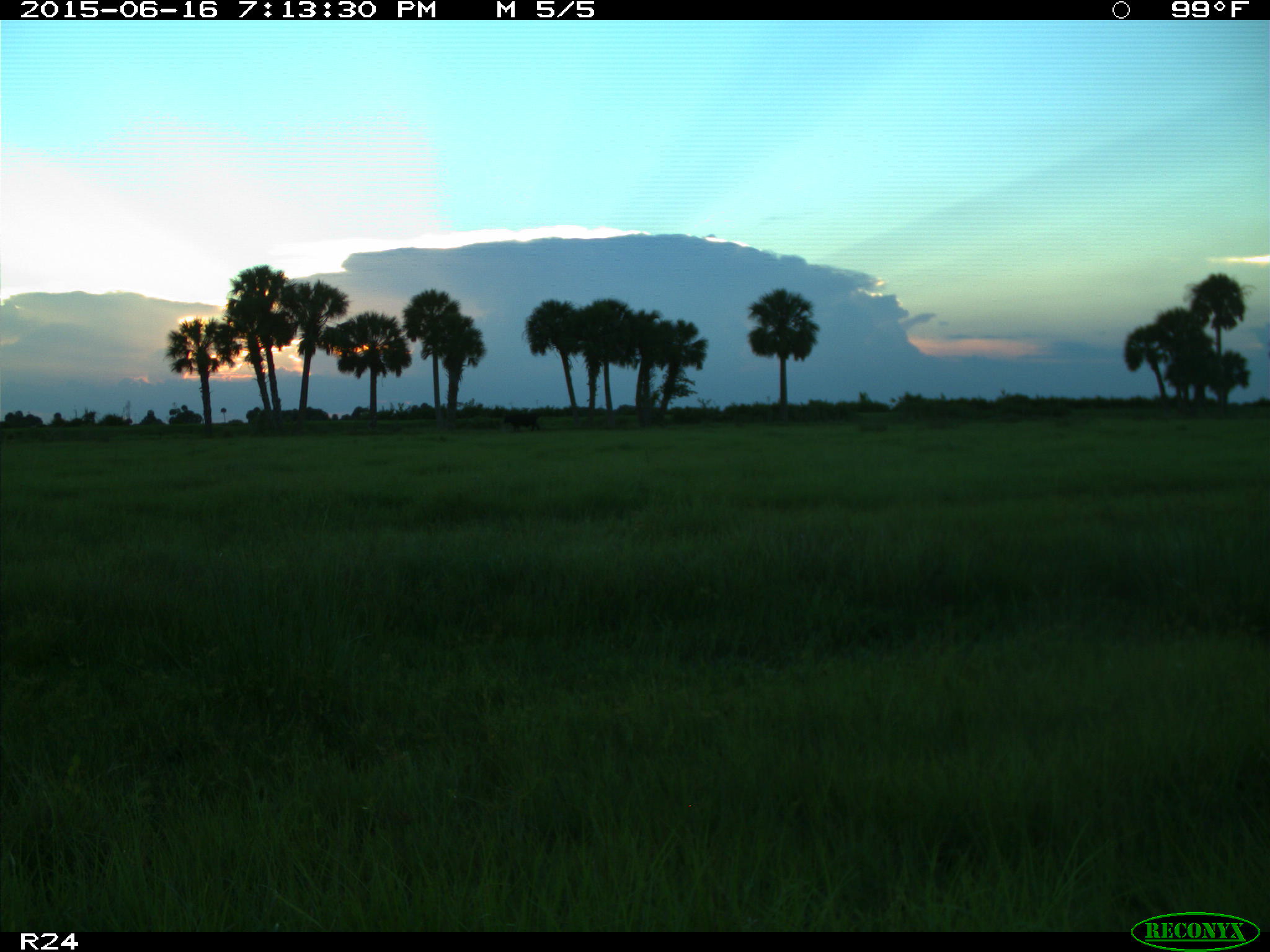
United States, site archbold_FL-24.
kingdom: Animalia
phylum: Chordata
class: Mammalia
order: Artiodactyla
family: Bovidae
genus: Bos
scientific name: Bos taurus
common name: domestic cow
Bos taurus (domestic cow).